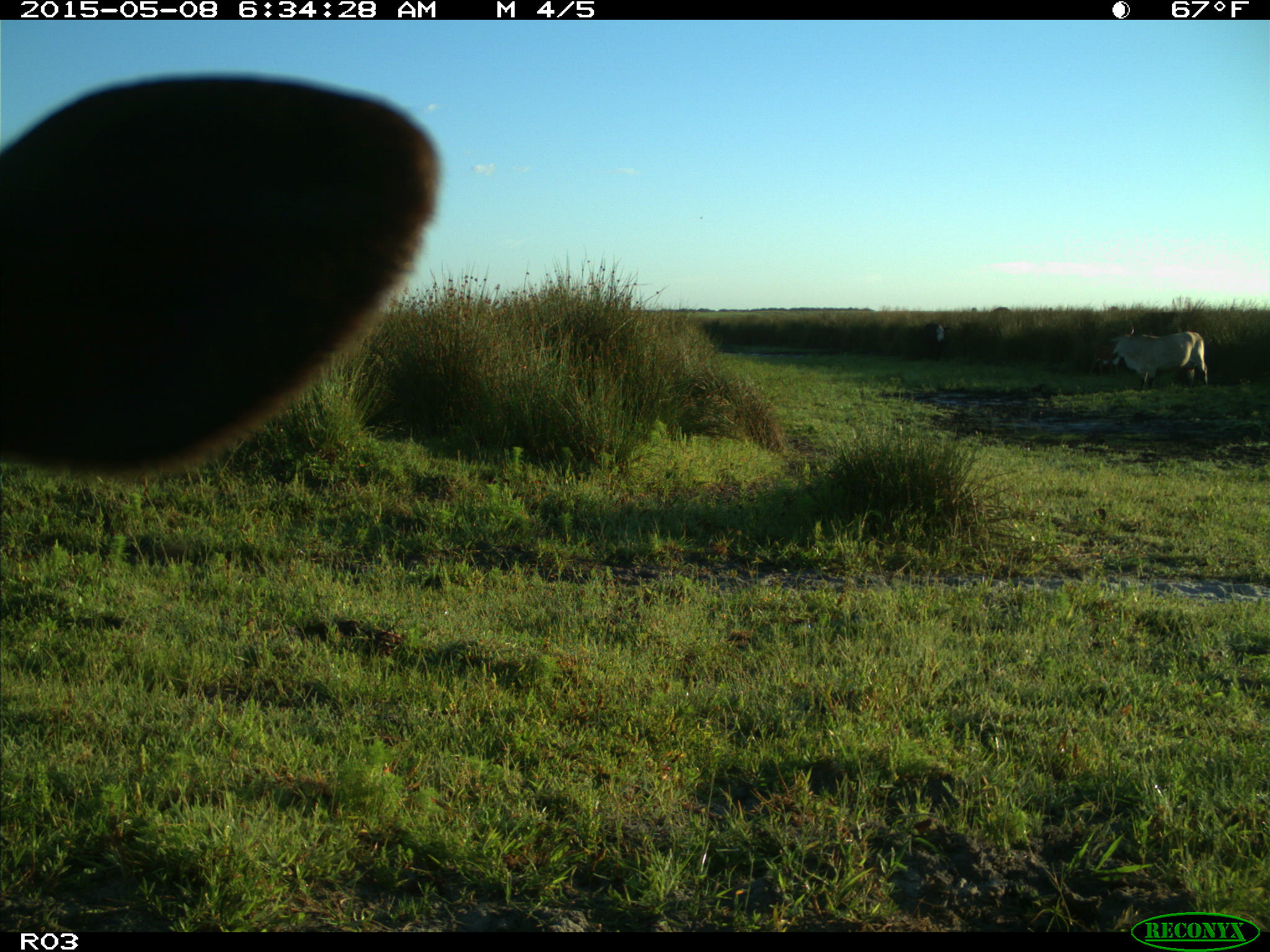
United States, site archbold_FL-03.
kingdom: Animalia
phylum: Chordata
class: Mammalia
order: Artiodactyla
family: Bovidae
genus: Bos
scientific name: Bos taurus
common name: domestic cow